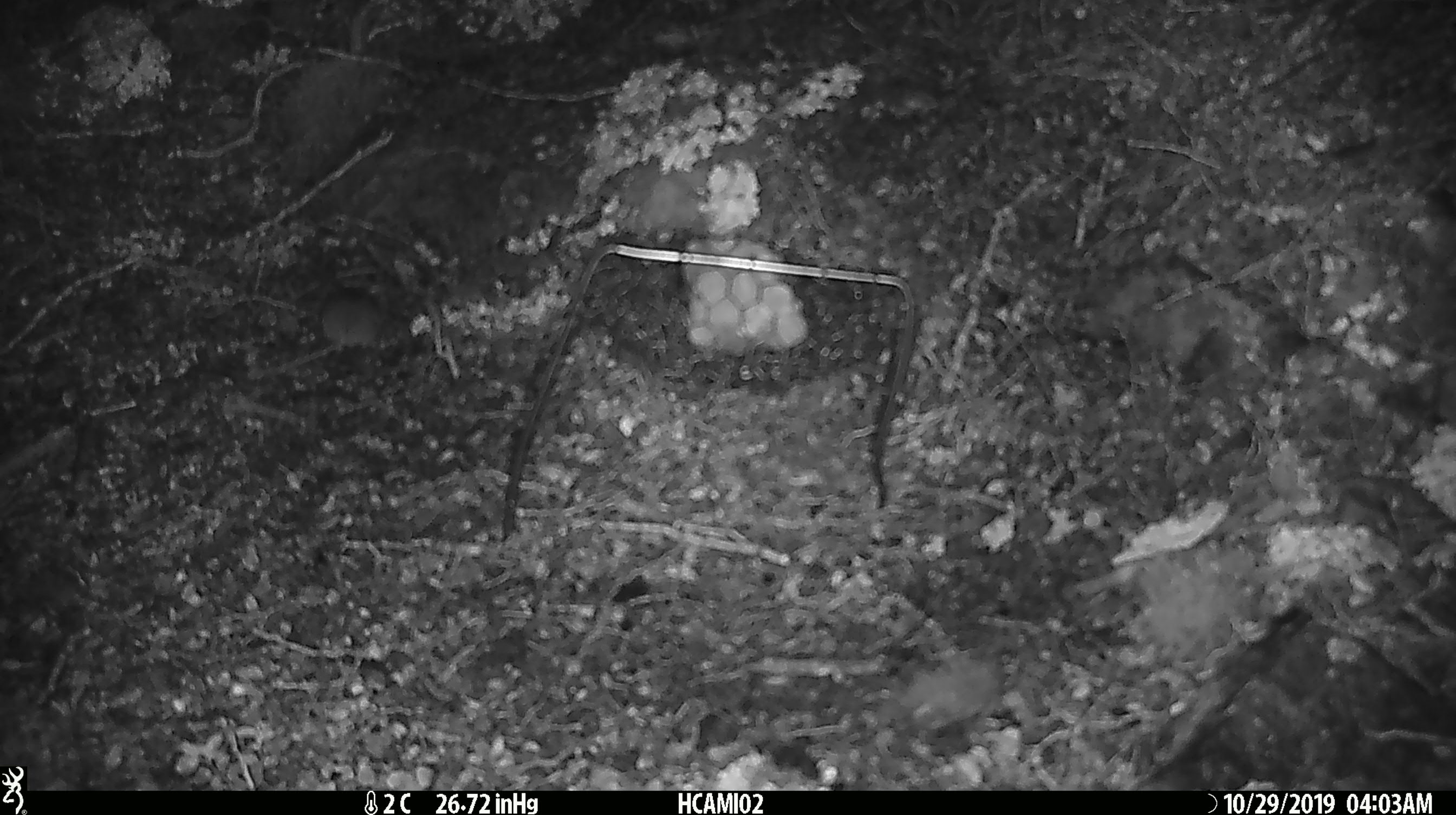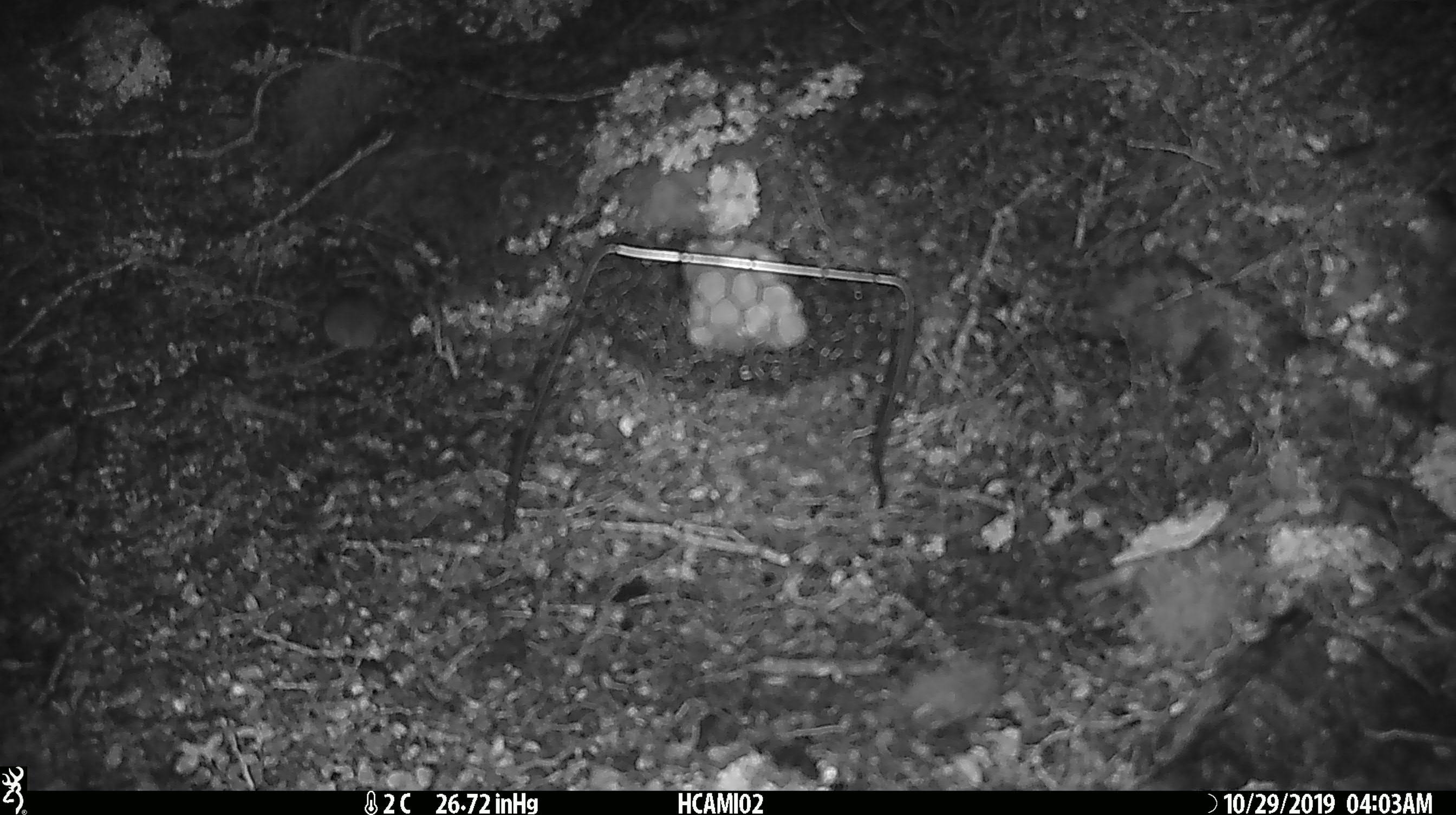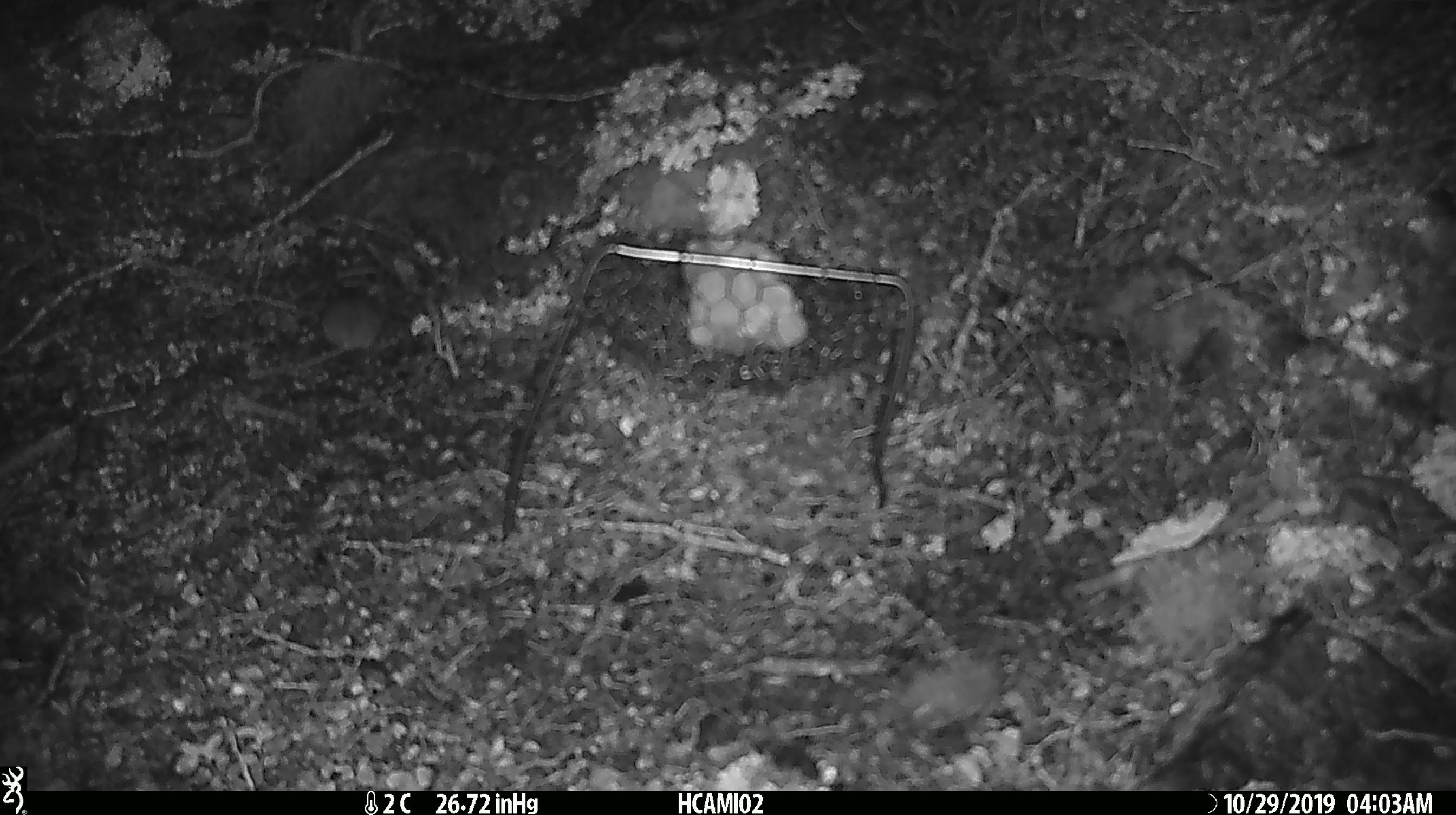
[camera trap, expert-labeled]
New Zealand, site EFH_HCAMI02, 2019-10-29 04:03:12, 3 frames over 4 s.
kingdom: Animalia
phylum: Chordata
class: Mammalia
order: Rodentia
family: Muridae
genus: Mus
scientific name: Mus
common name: mouse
Mouse (Mus).